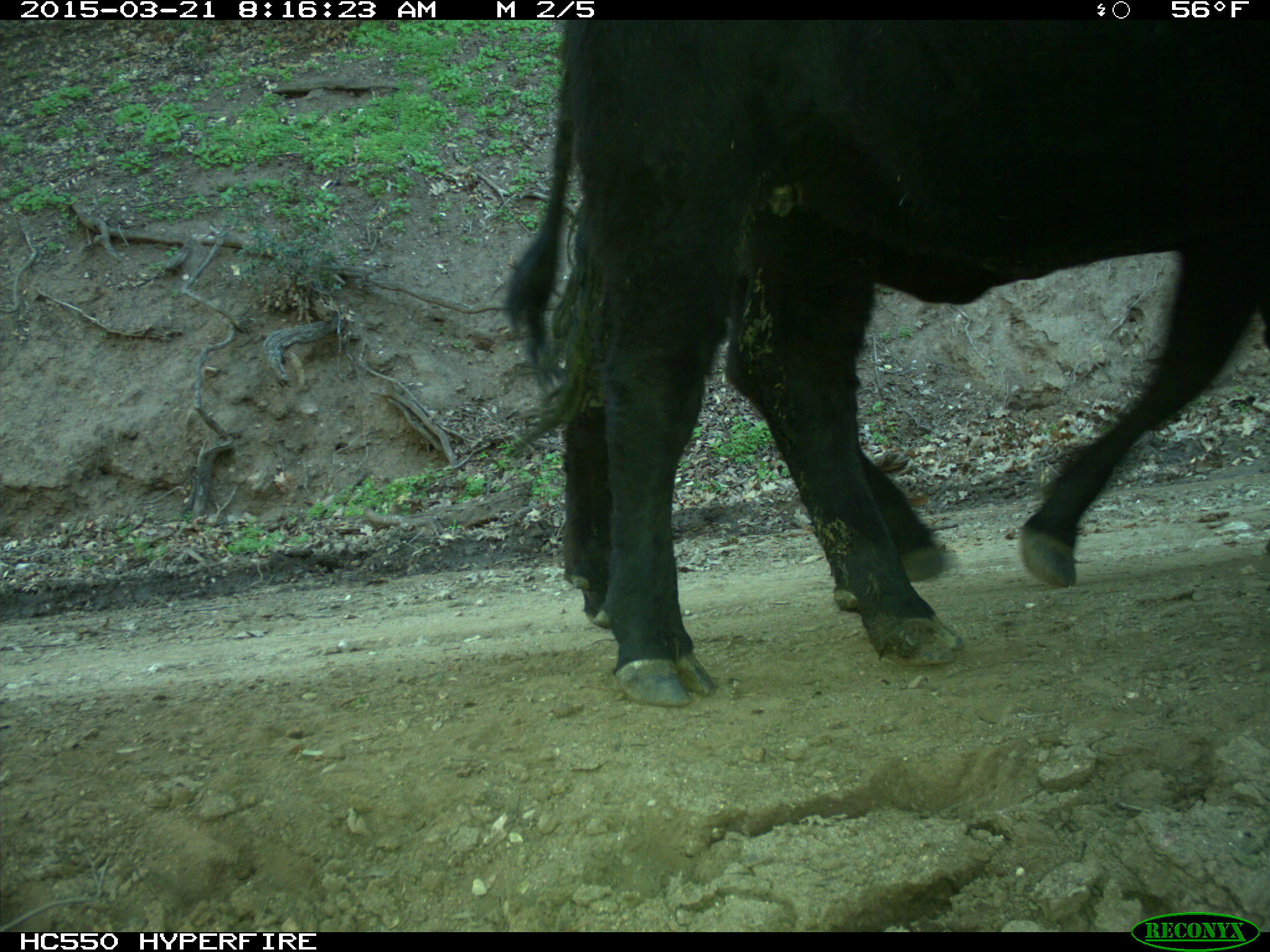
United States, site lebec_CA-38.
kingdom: Animalia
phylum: Chordata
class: Mammalia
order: Artiodactyla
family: Bovidae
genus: Bos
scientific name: Bos taurus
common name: domestic cow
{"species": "Bos taurus (domestic cow)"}